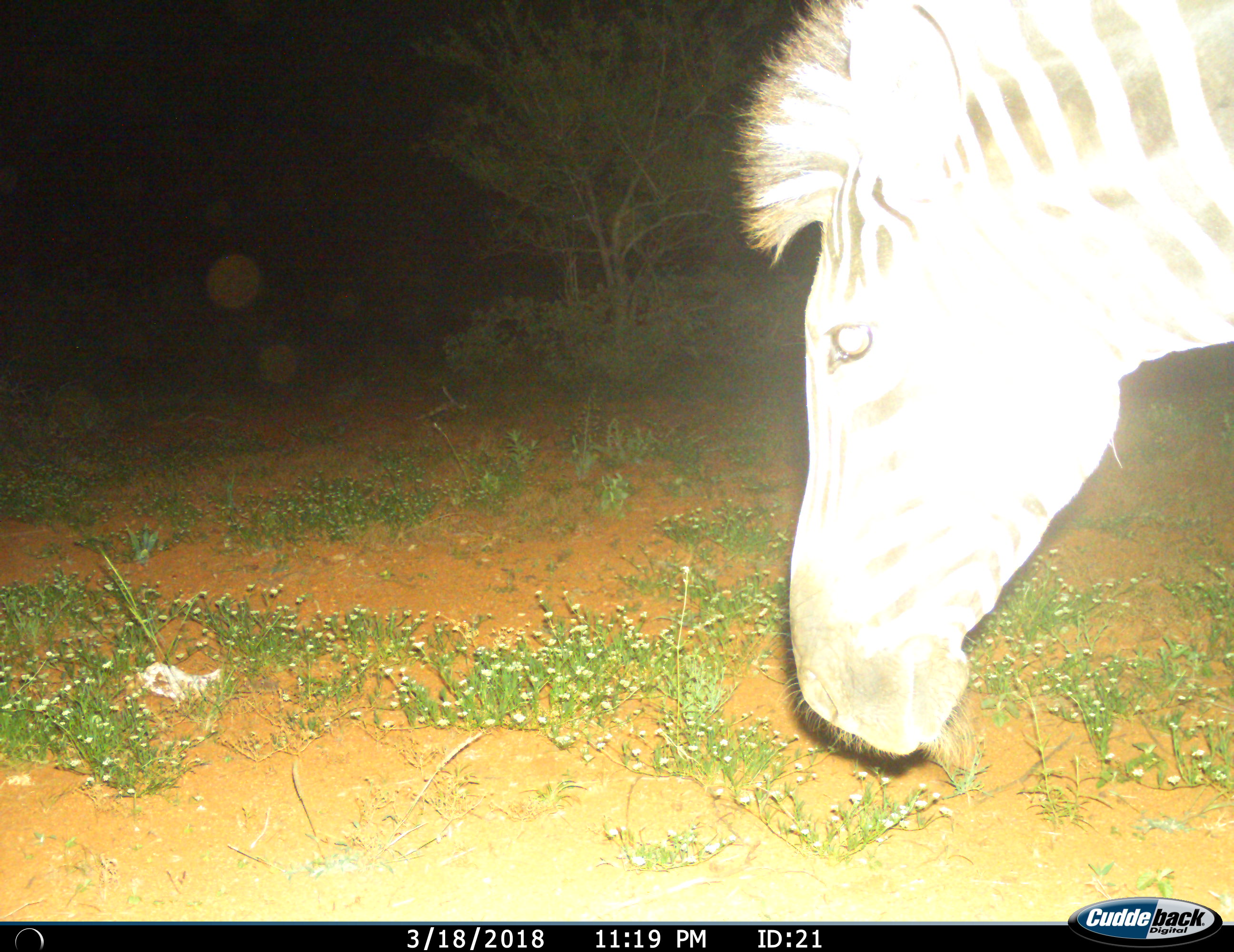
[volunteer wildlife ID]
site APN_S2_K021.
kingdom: Animalia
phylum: Chordata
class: Mammalia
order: Perissodactyla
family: Equidae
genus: Equus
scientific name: Equus quagga burchellii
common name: burchell's zebra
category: zebraburchells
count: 1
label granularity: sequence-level